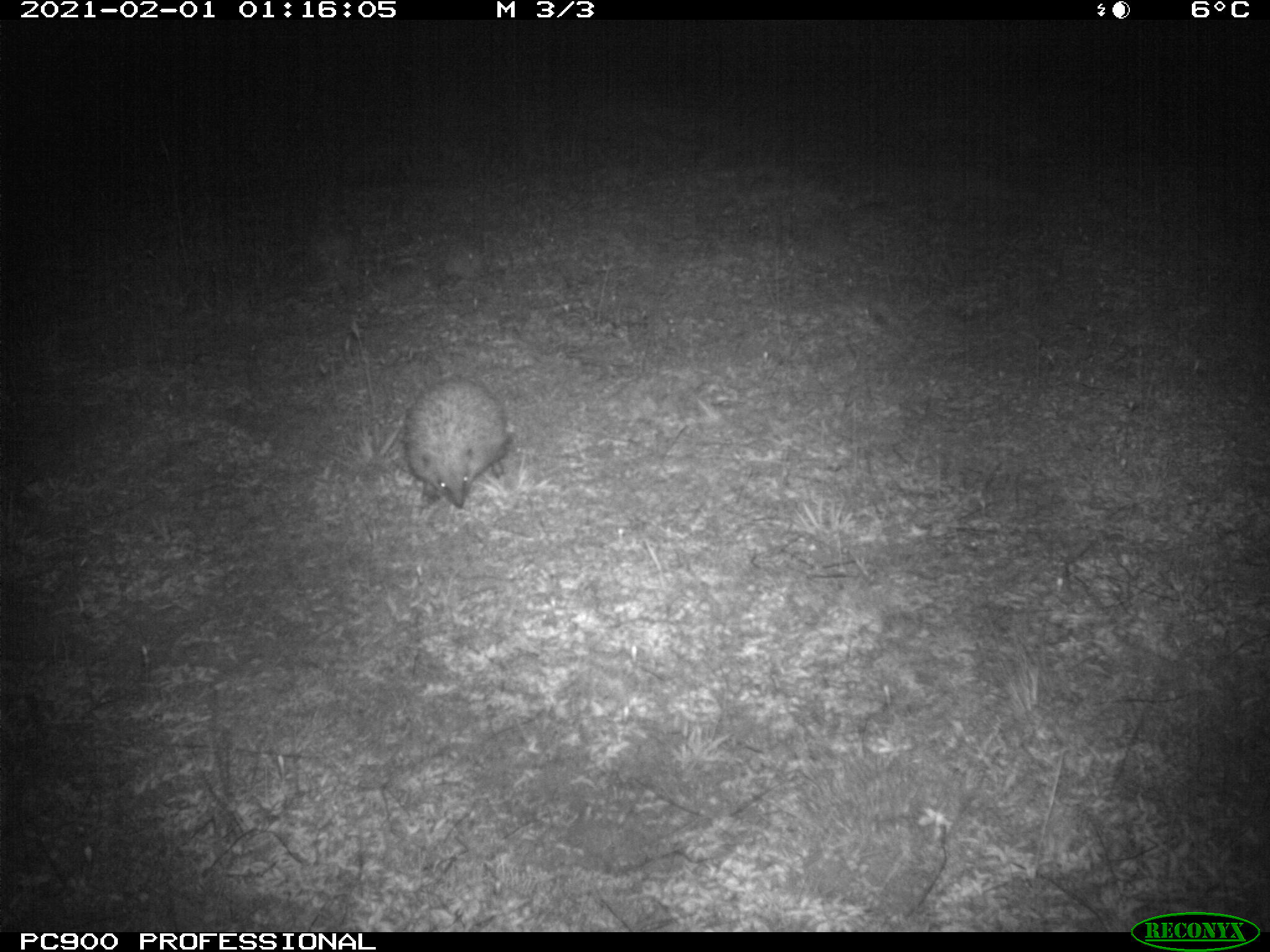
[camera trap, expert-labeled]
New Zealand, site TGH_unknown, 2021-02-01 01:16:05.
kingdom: Animalia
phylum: Chordata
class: Mammalia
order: Eulipotyphla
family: Erinaceidae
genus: Erinaceus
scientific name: Erinaceus europaeus europaeus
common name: european hedgehog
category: hedgehog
Hedgehog (european hedgehog) (Erinaceus europaeus europaeus).